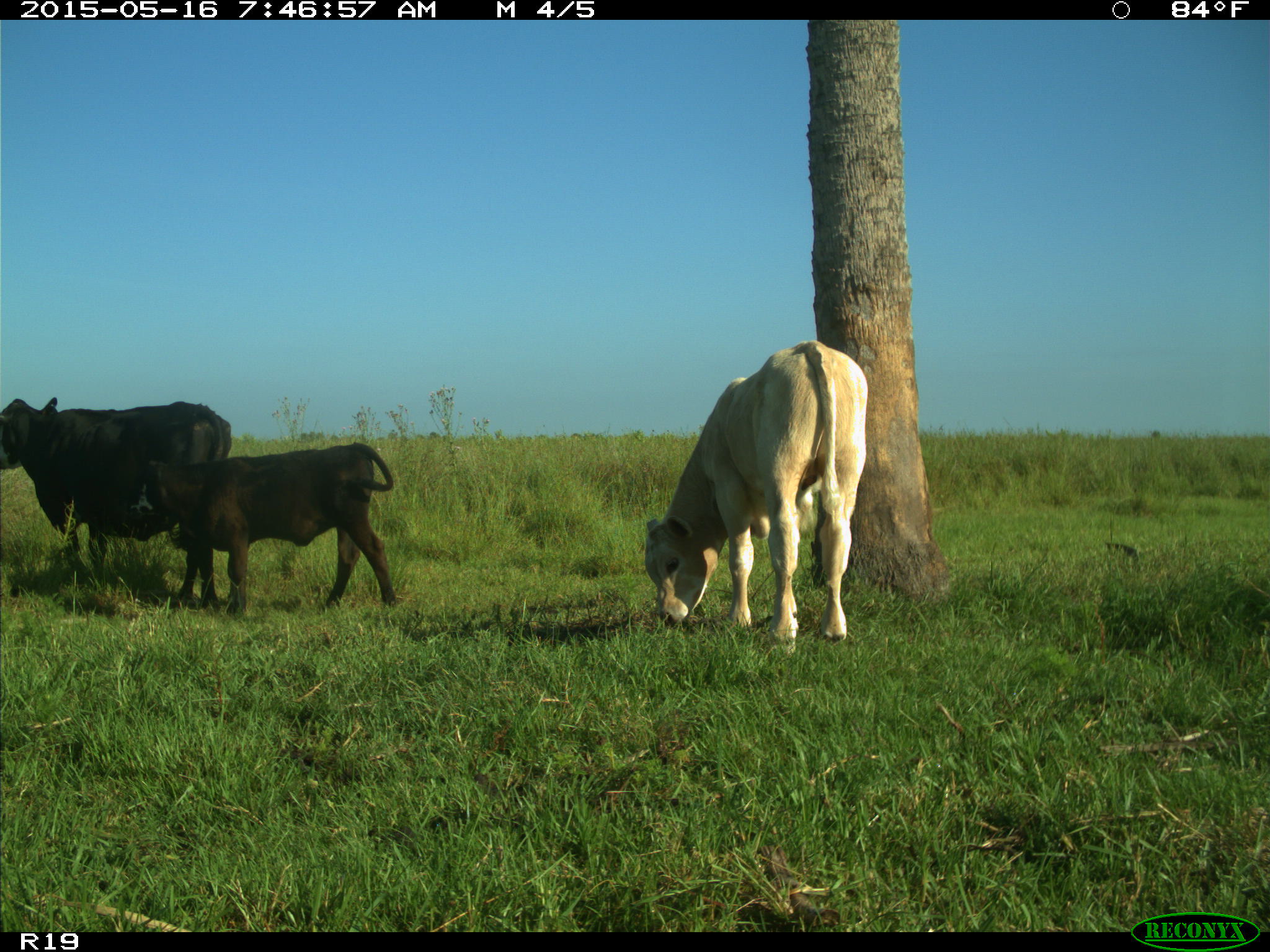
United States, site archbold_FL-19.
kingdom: Animalia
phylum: Chordata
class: Mammalia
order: Artiodactyla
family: Bovidae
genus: Bos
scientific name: Bos taurus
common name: domestic cow